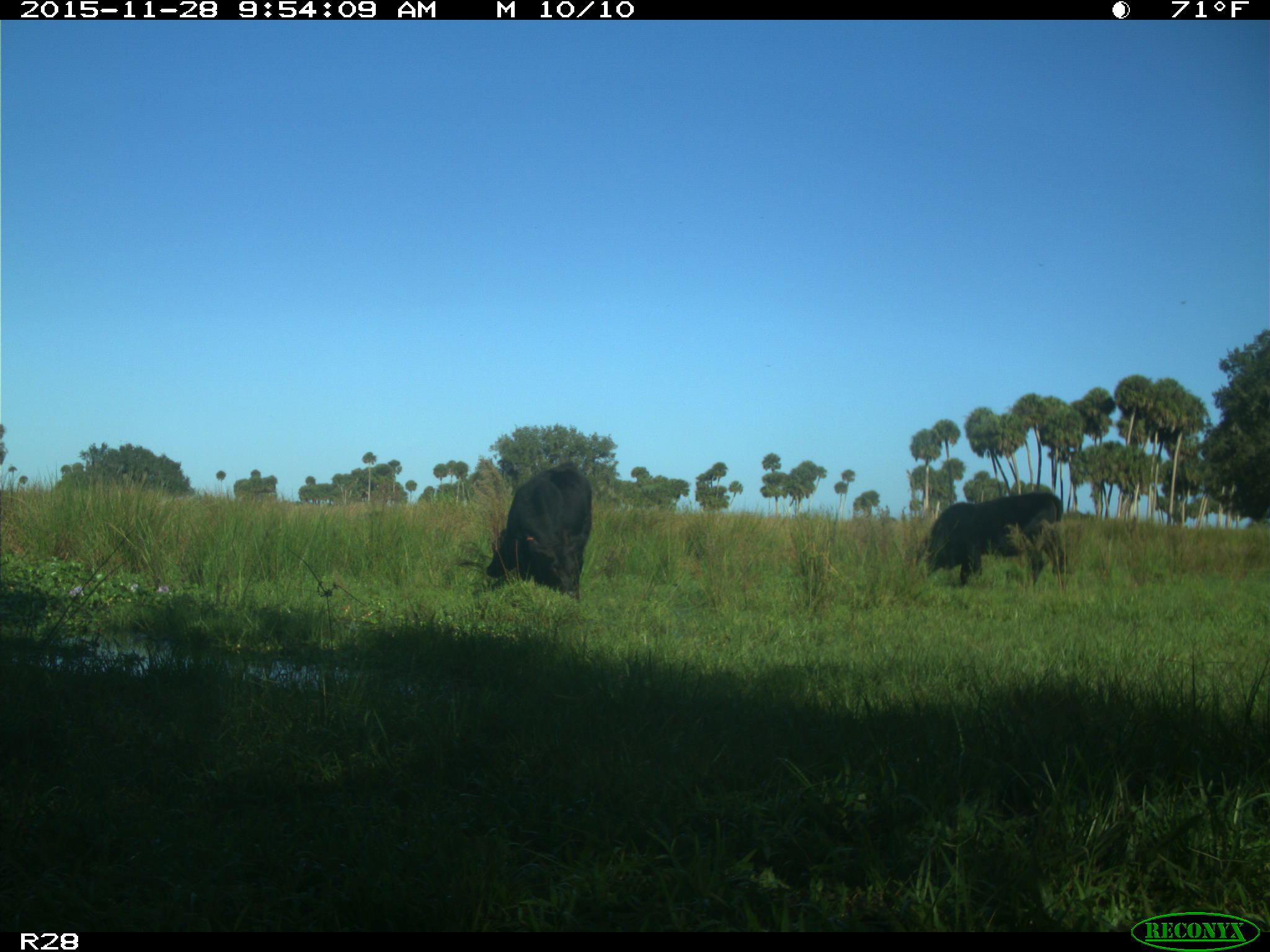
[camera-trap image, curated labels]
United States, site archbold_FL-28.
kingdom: Animalia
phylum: Chordata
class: Mammalia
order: Artiodactyla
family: Bovidae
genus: Bos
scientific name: Bos taurus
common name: domestic cow